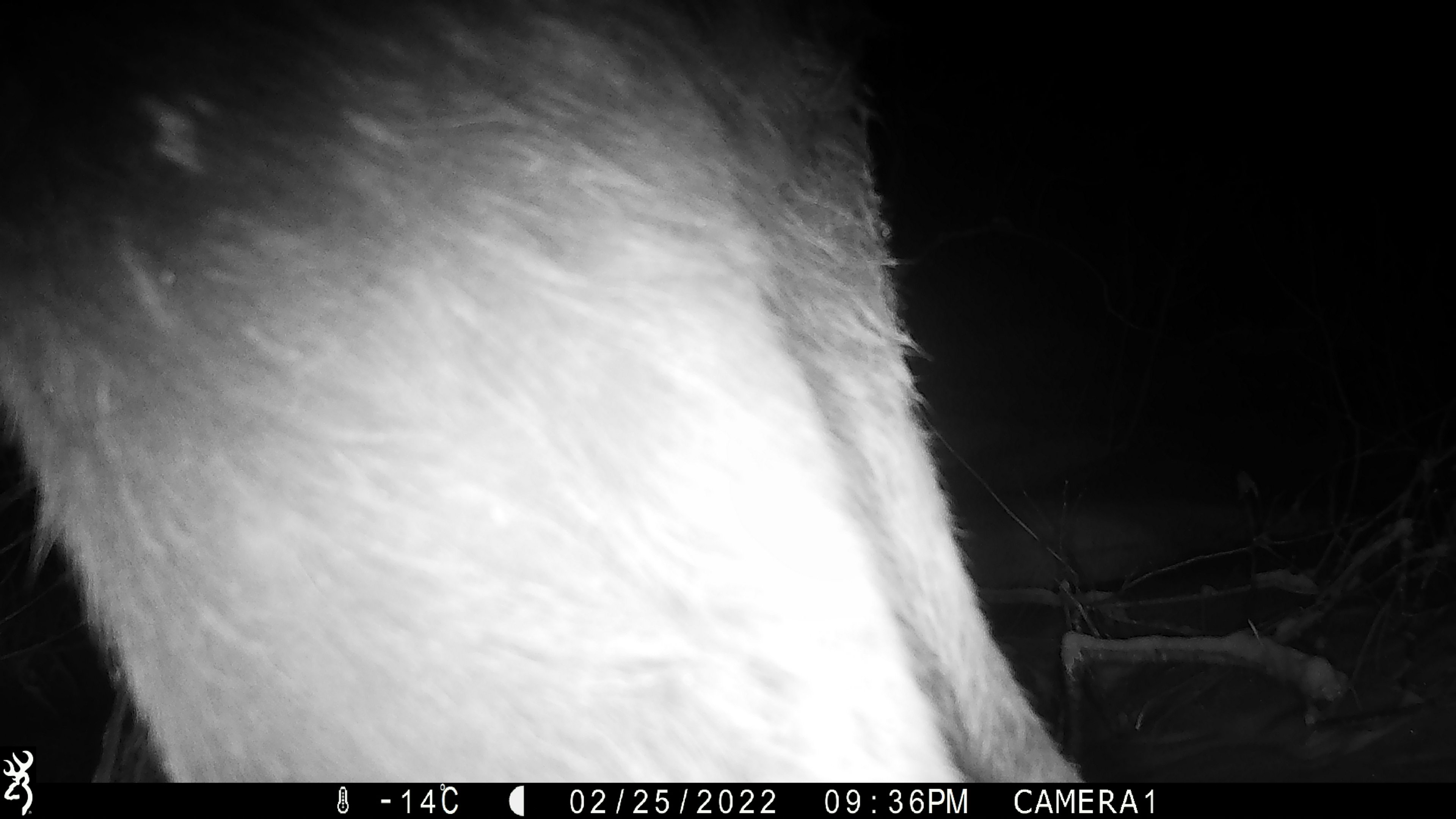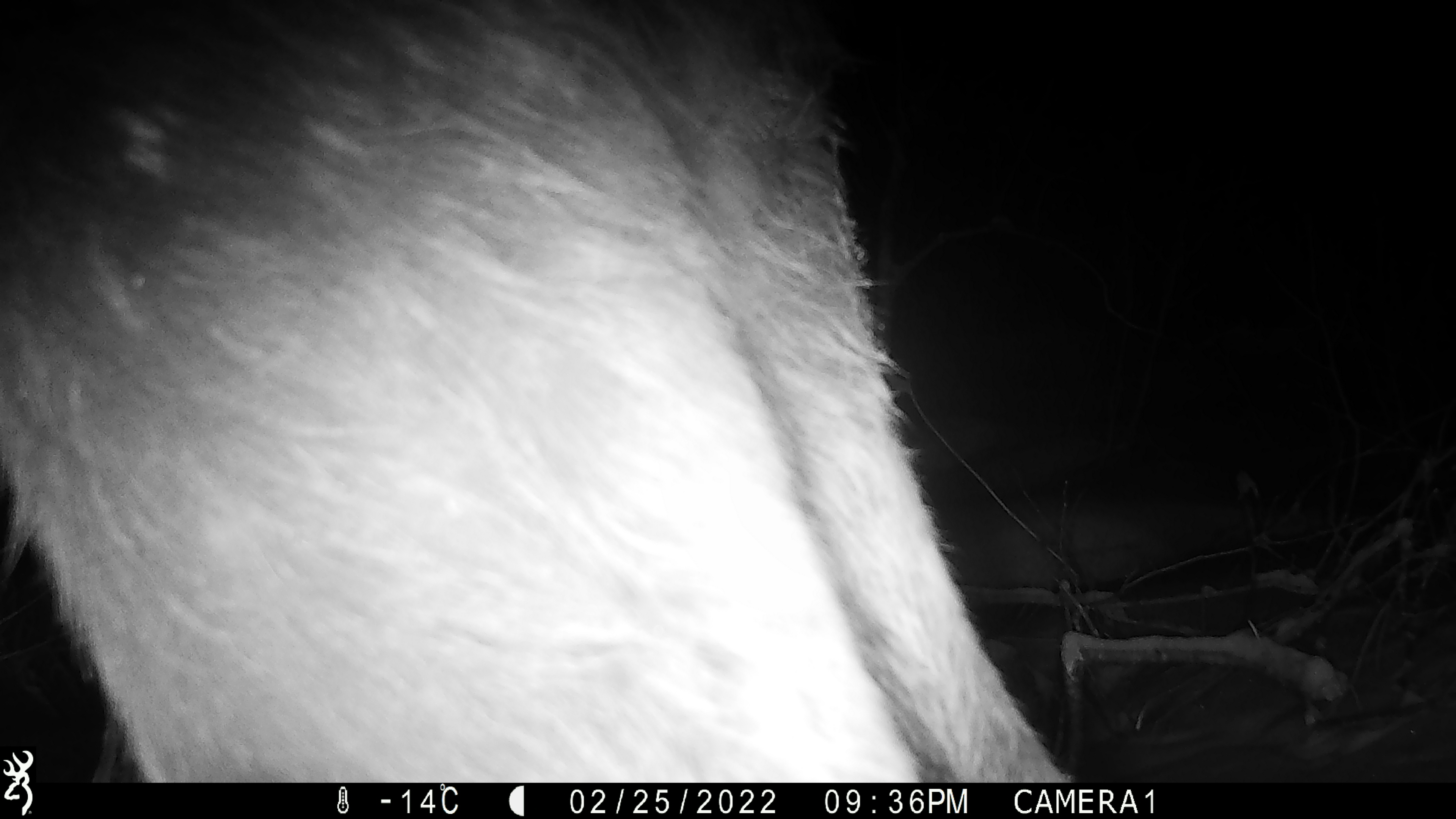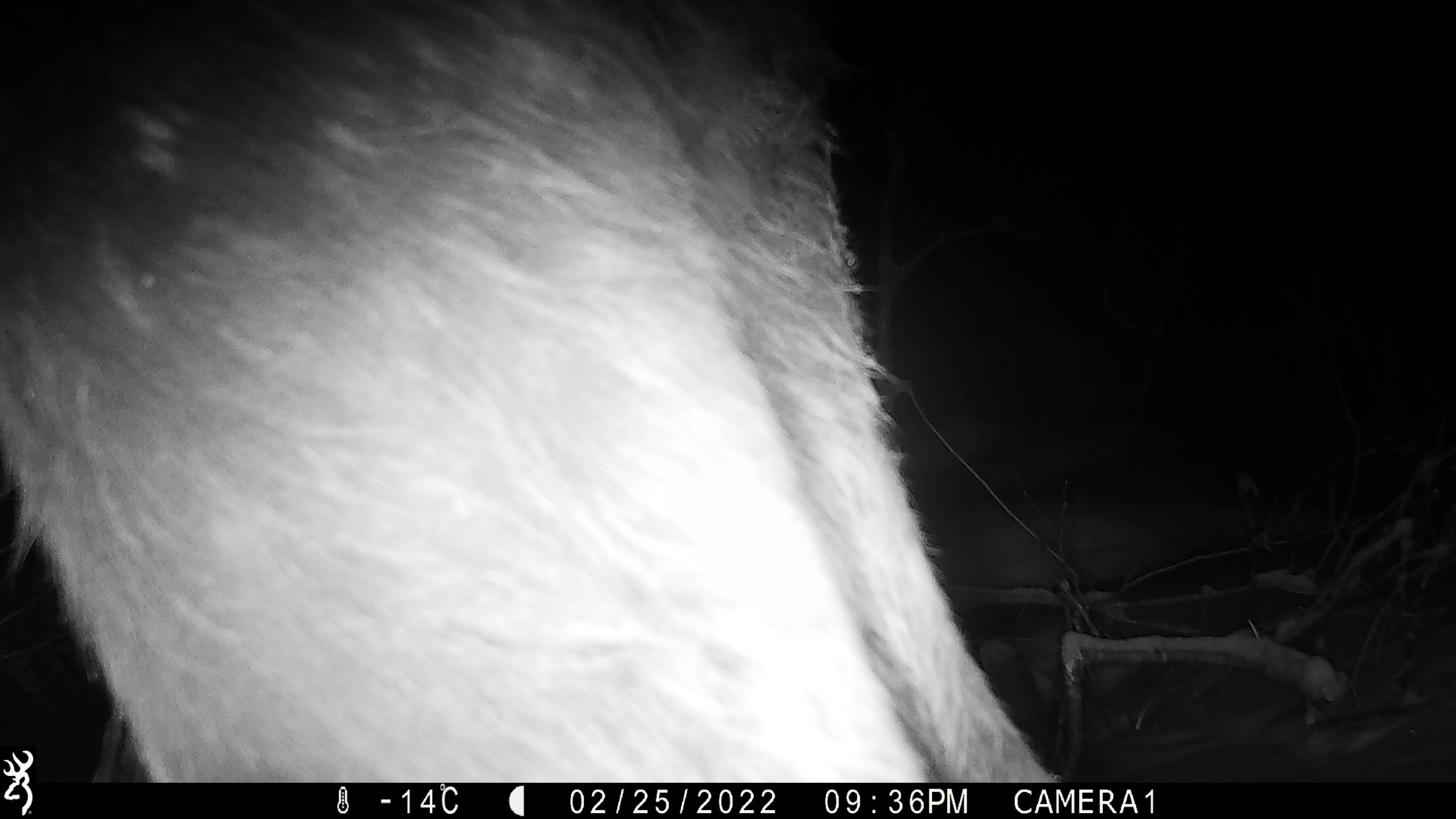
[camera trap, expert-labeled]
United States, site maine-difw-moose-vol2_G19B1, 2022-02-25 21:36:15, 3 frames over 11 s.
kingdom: Animalia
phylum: Chordata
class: Mammalia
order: Artiodactyla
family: Cervidae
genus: Alces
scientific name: Alces alces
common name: moose